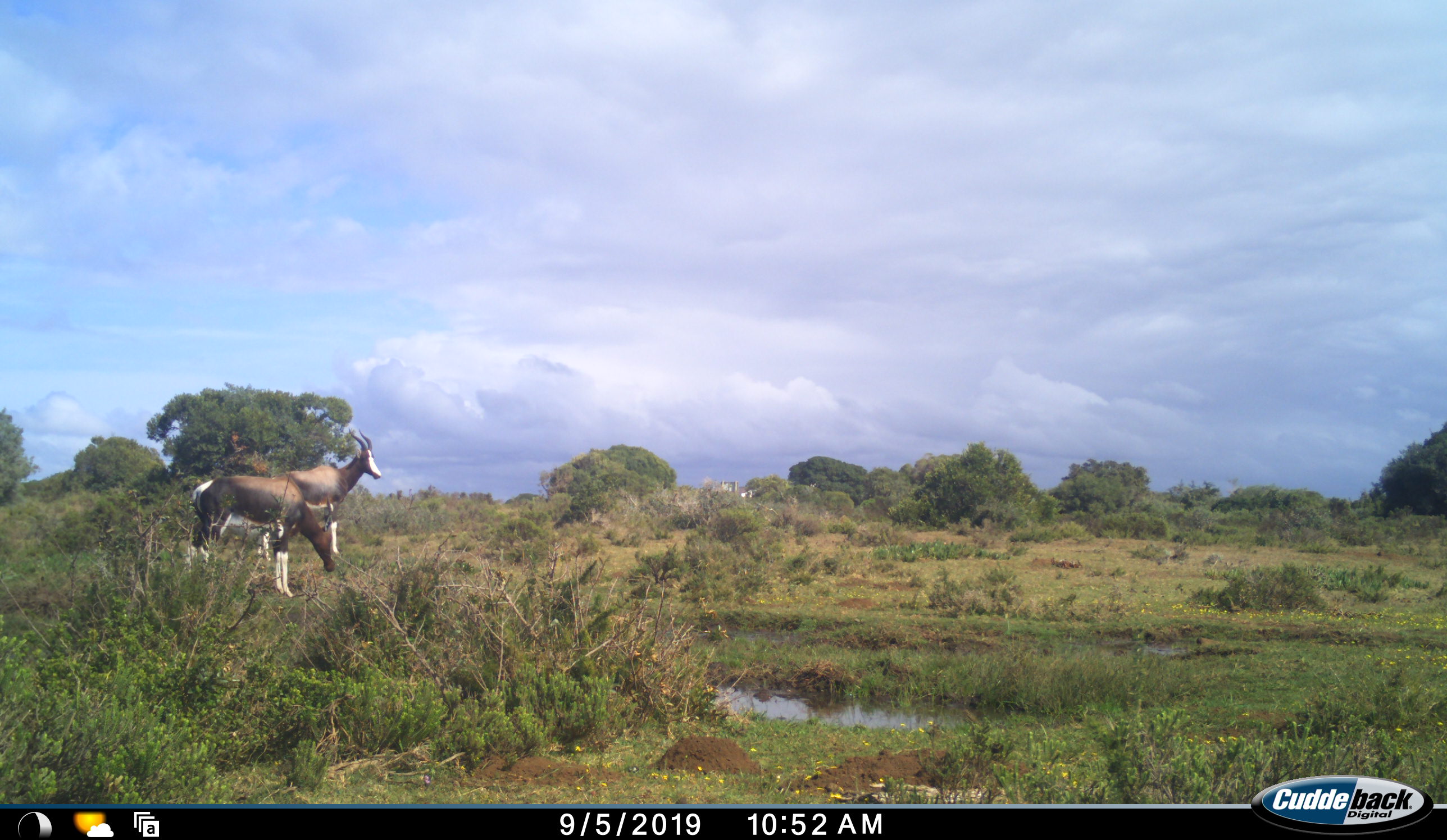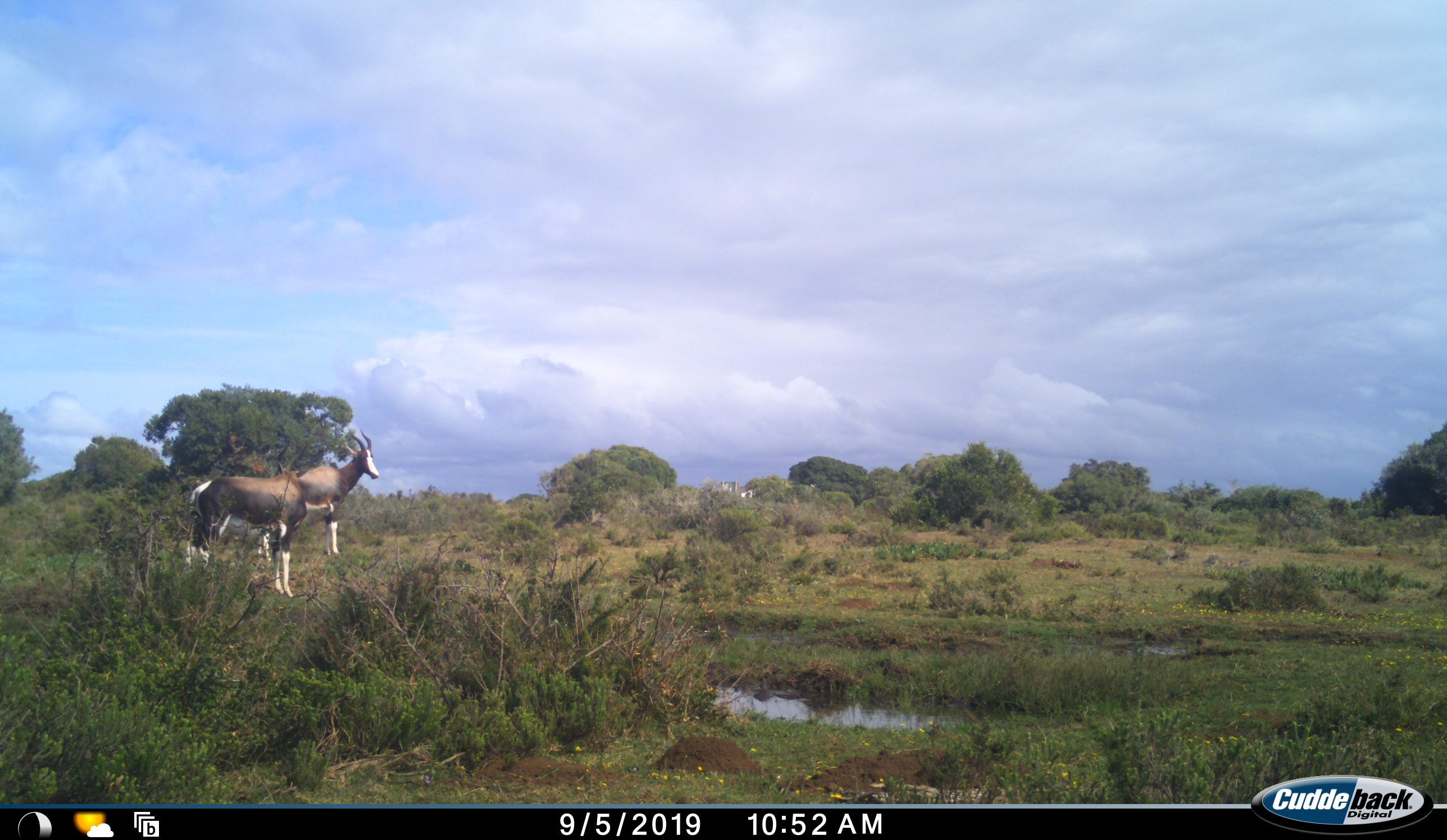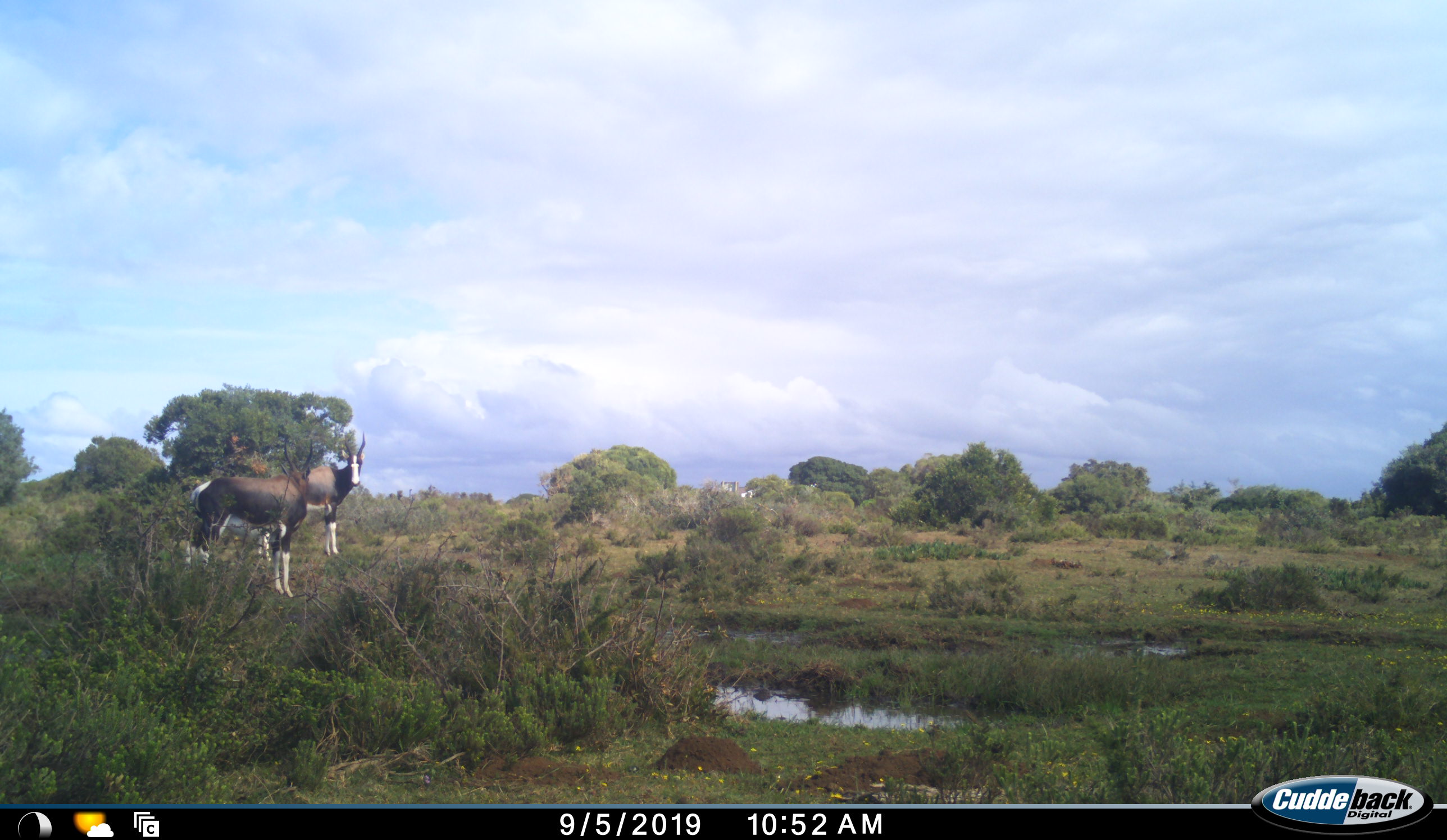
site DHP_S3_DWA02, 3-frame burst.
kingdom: Animalia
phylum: Chordata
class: Mammalia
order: Artiodactyla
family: Bovidae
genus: Damaliscus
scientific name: Damaliscus pygargus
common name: bontebok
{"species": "bontebok (Damaliscus pygargus)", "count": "2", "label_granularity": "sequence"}